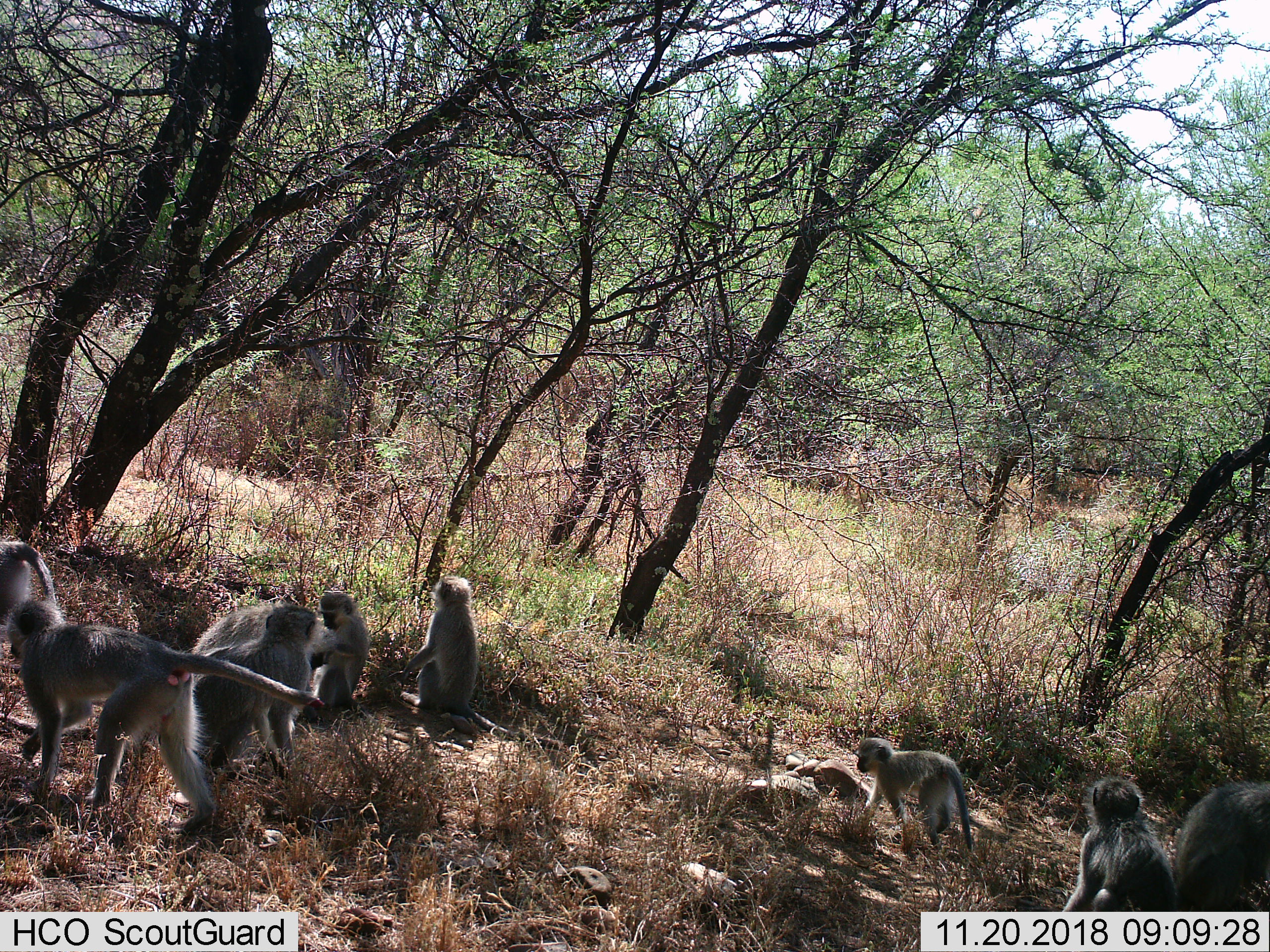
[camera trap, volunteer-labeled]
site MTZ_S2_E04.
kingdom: Animalia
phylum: Chordata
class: Mammalia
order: Primates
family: Cercopithecidae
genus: Chlorocebus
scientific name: Chlorocebus pygerythrus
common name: vervet monkey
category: monkeyvervet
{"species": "monkeyvervet (vervet monkey) (Chlorocebus pygerythrus)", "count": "9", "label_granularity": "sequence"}